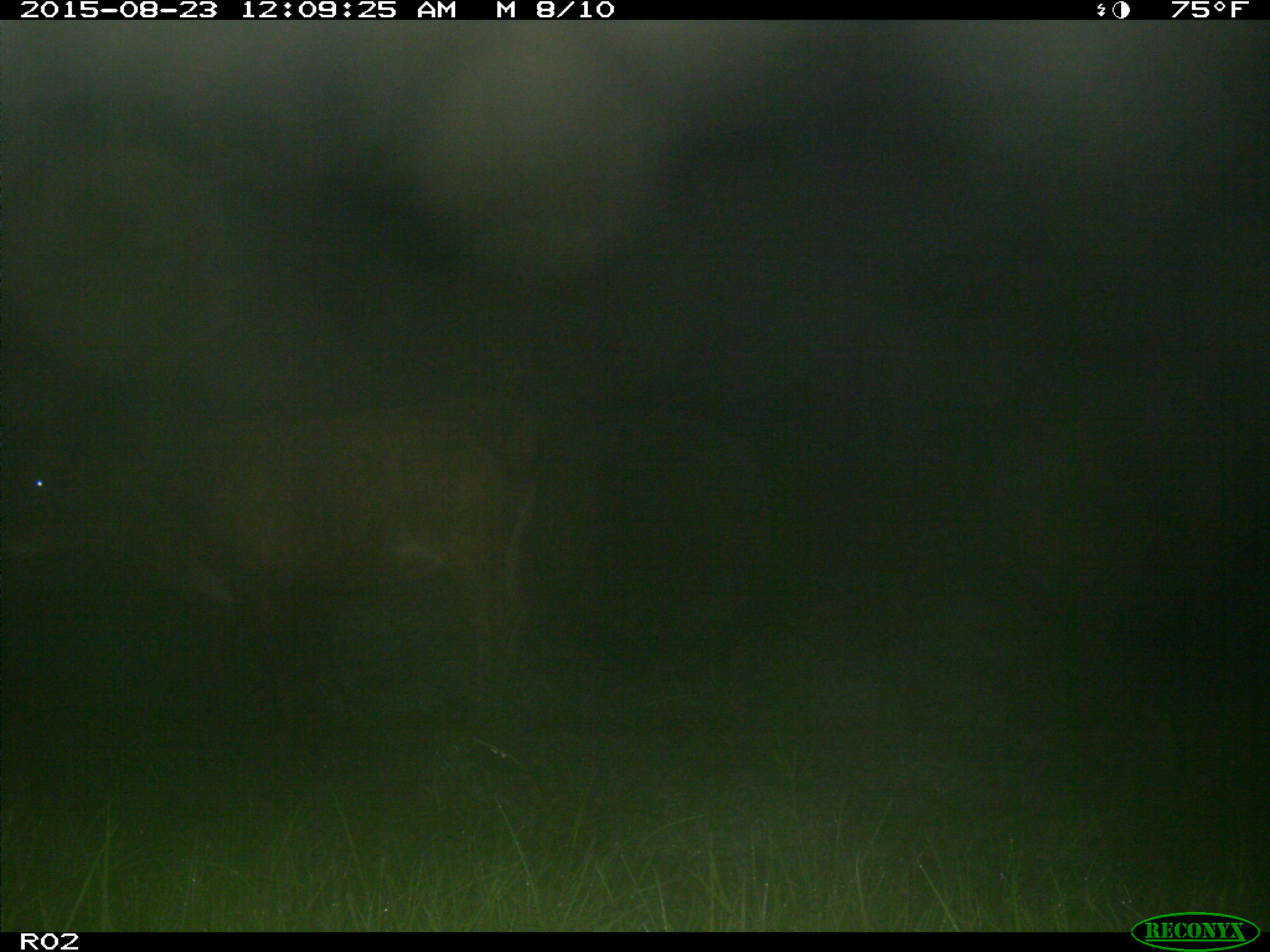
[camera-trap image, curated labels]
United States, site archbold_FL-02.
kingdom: Animalia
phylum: Chordata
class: Mammalia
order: Artiodactyla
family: Bovidae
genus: Bos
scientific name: Bos taurus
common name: domestic cow